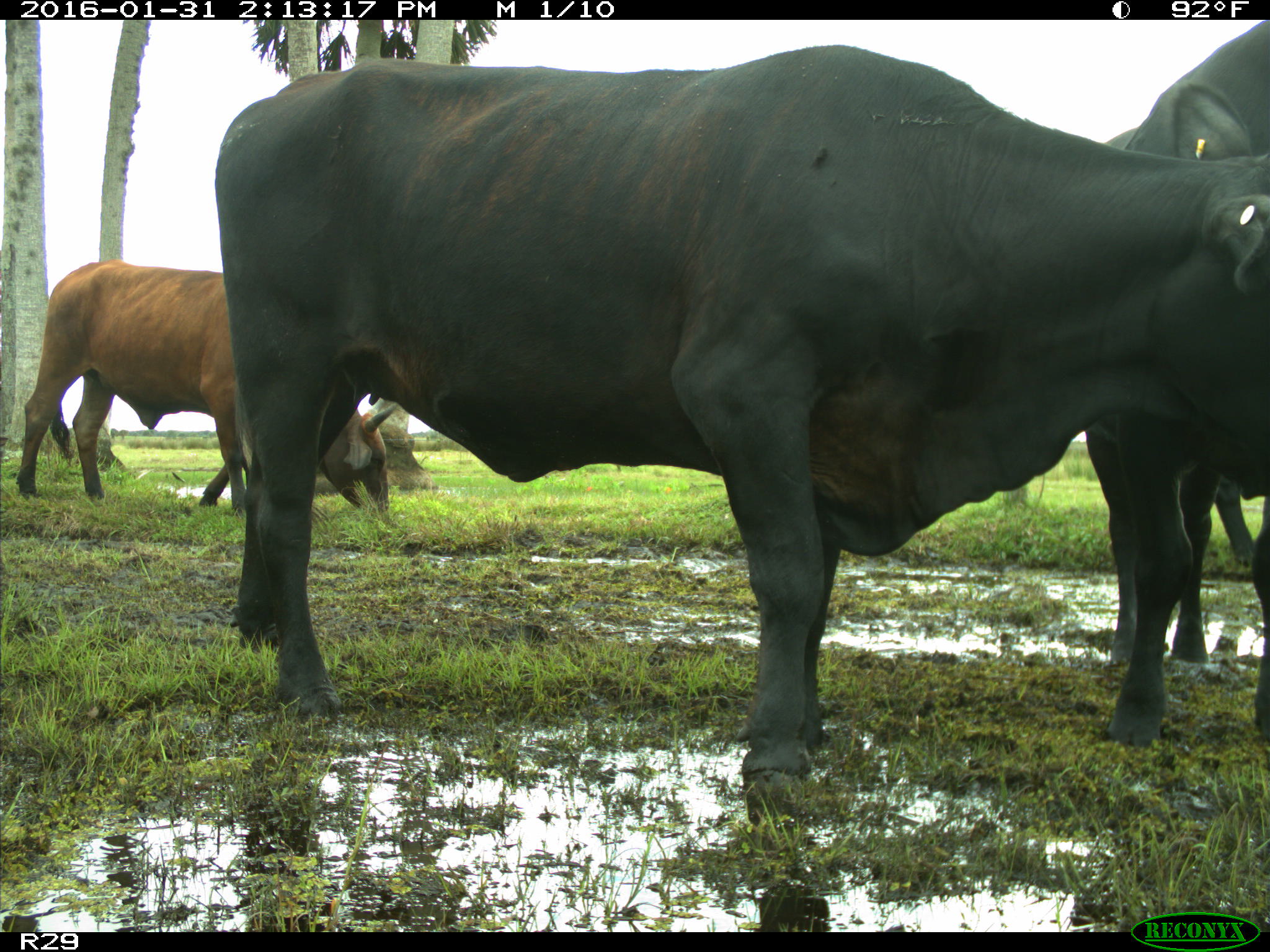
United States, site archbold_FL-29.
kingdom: Animalia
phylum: Chordata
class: Mammalia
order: Artiodactyla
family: Bovidae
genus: Bos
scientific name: Bos taurus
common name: domestic cow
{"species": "Bos taurus (domestic cow)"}